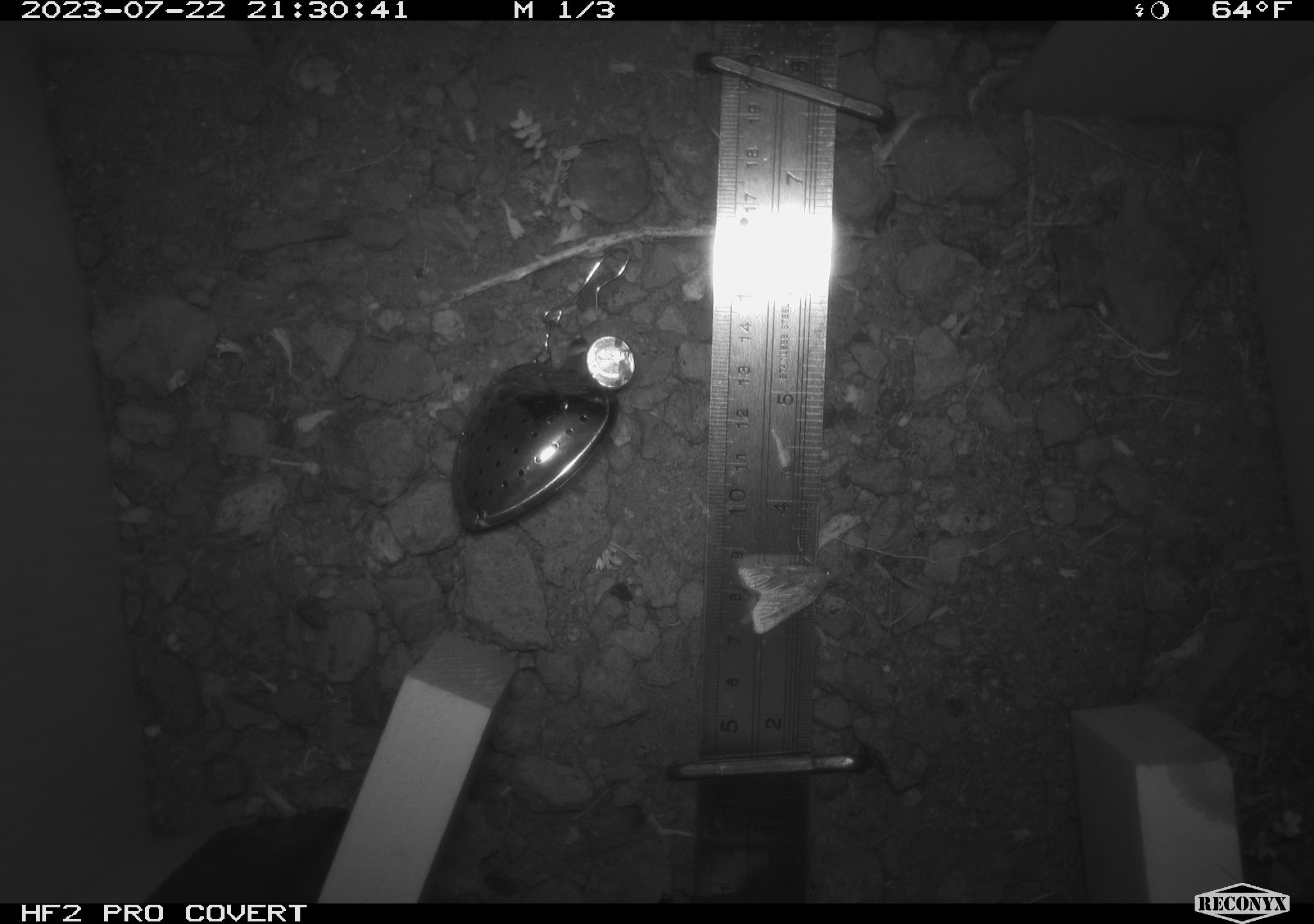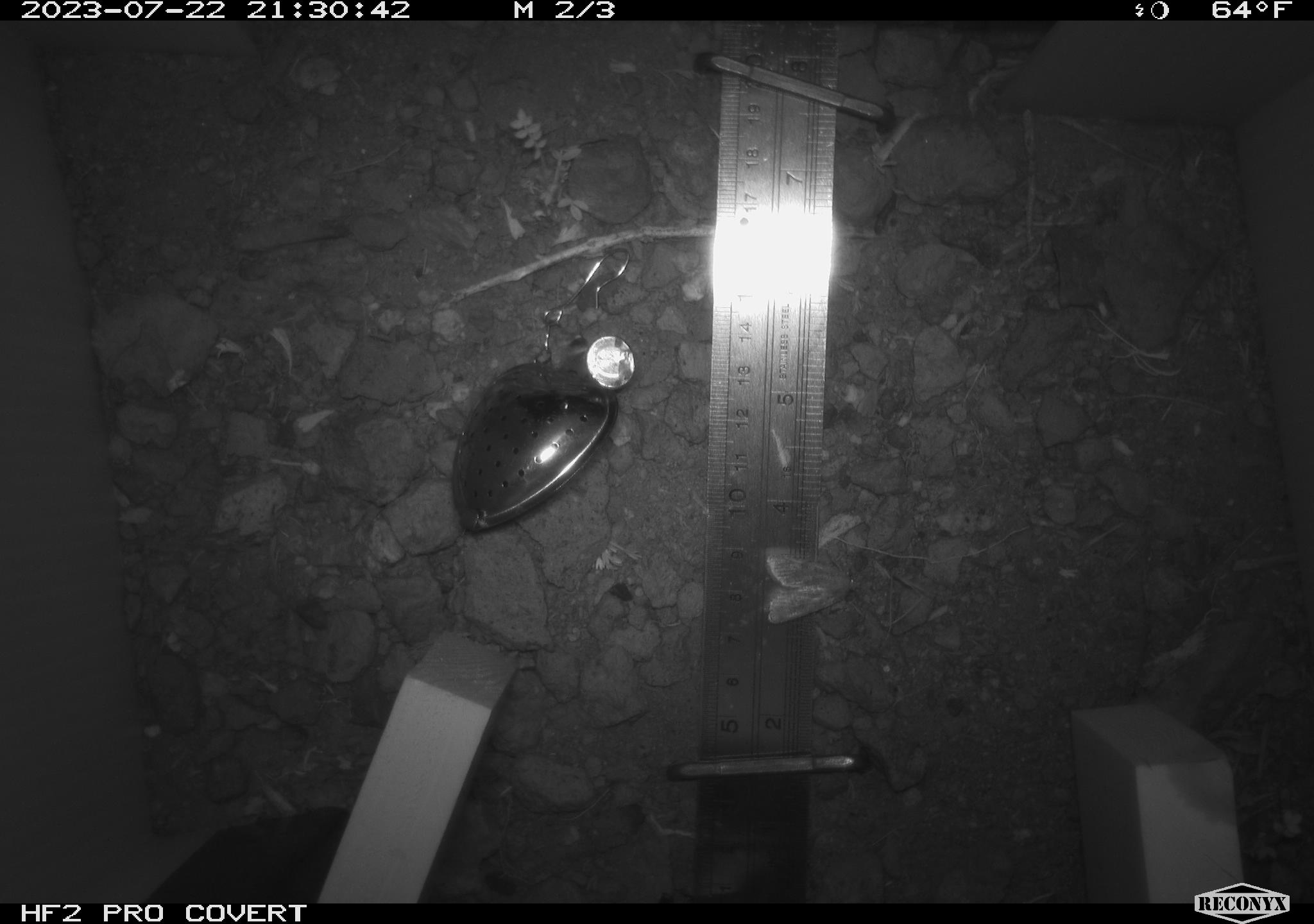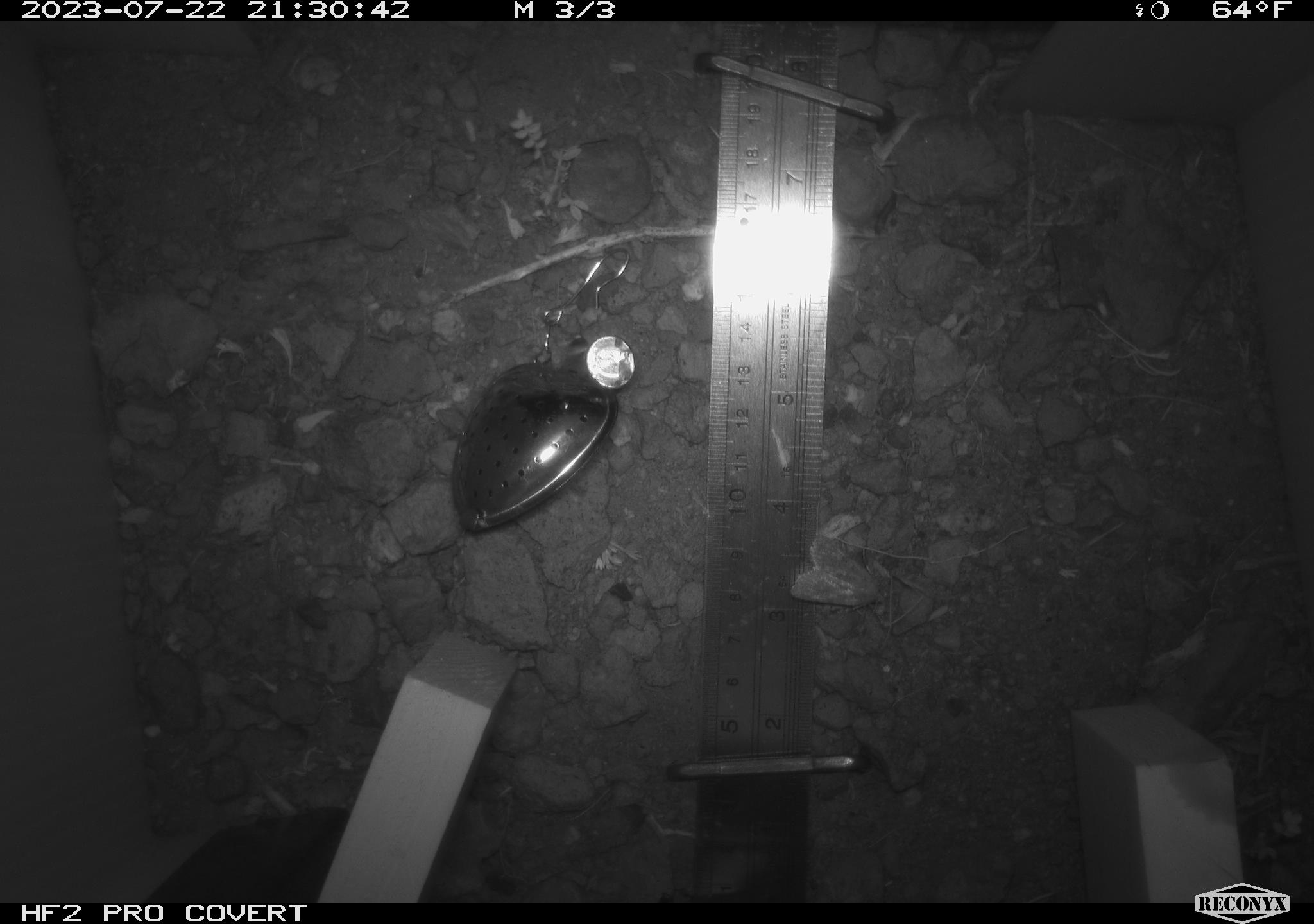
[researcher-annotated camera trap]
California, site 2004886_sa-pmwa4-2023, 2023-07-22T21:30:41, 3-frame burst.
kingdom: Animalia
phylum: Arthropoda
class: Insecta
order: Lepidoptera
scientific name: Lepidoptera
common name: butterflies and moths